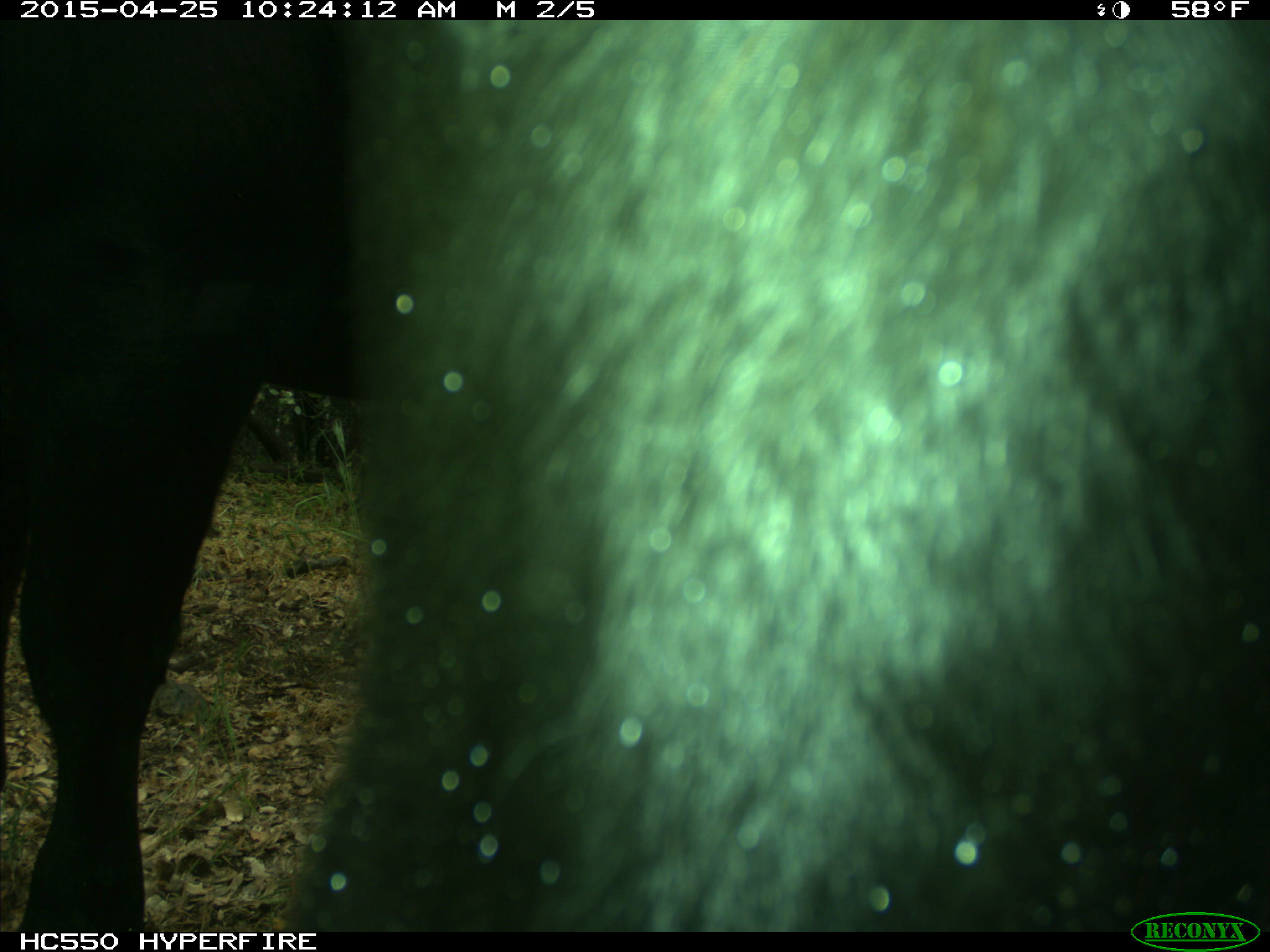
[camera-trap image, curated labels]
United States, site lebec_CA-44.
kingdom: Animalia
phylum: Chordata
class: Mammalia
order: Artiodactyla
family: Suidae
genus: Sus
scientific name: Sus scrofa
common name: wild boar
Sus scrofa (wild boar).